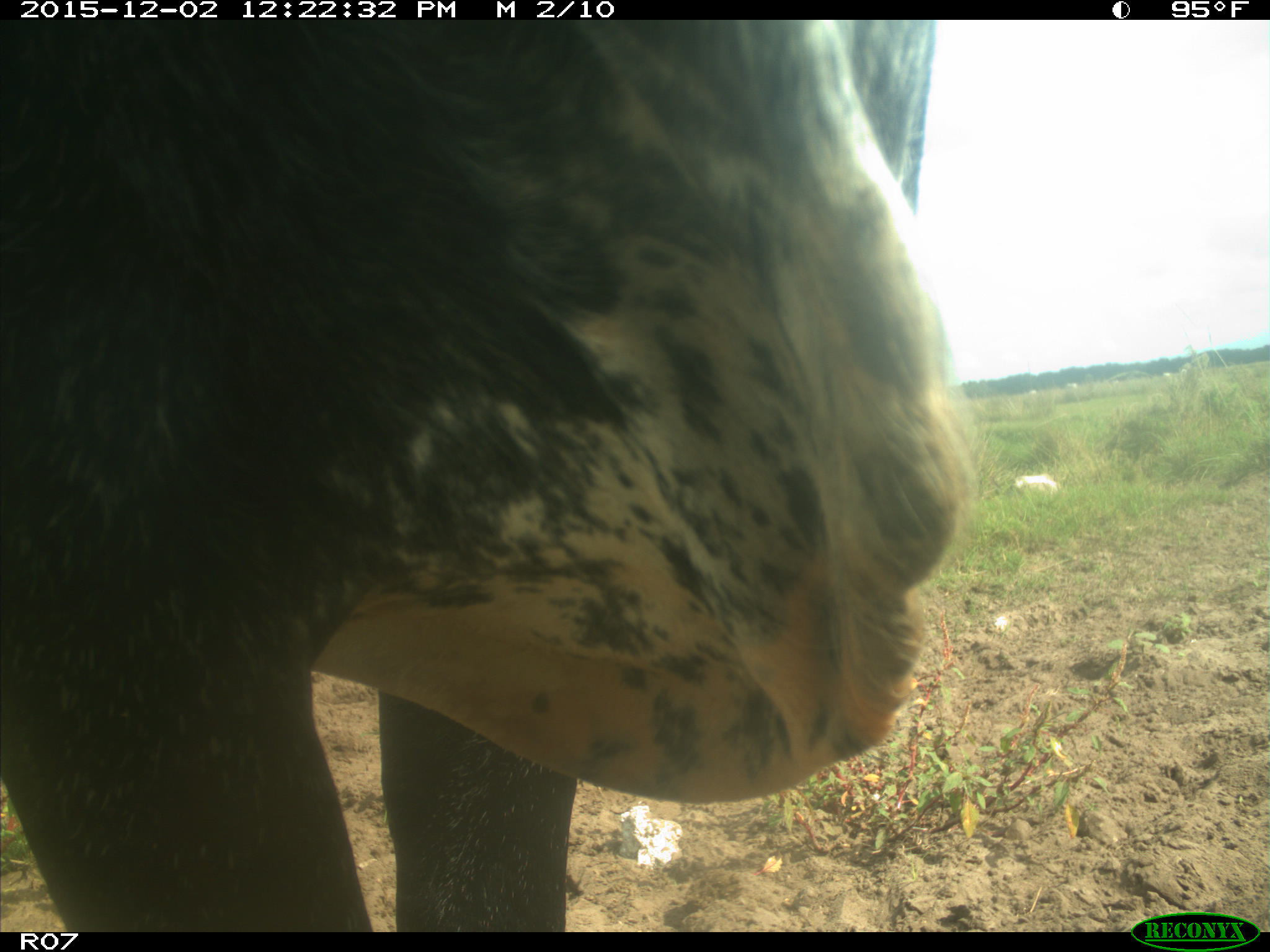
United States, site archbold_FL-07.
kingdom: Animalia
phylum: Chordata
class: Mammalia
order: Artiodactyla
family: Bovidae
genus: Bos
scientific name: Bos taurus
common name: domestic cow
Bos taurus (domestic cow).